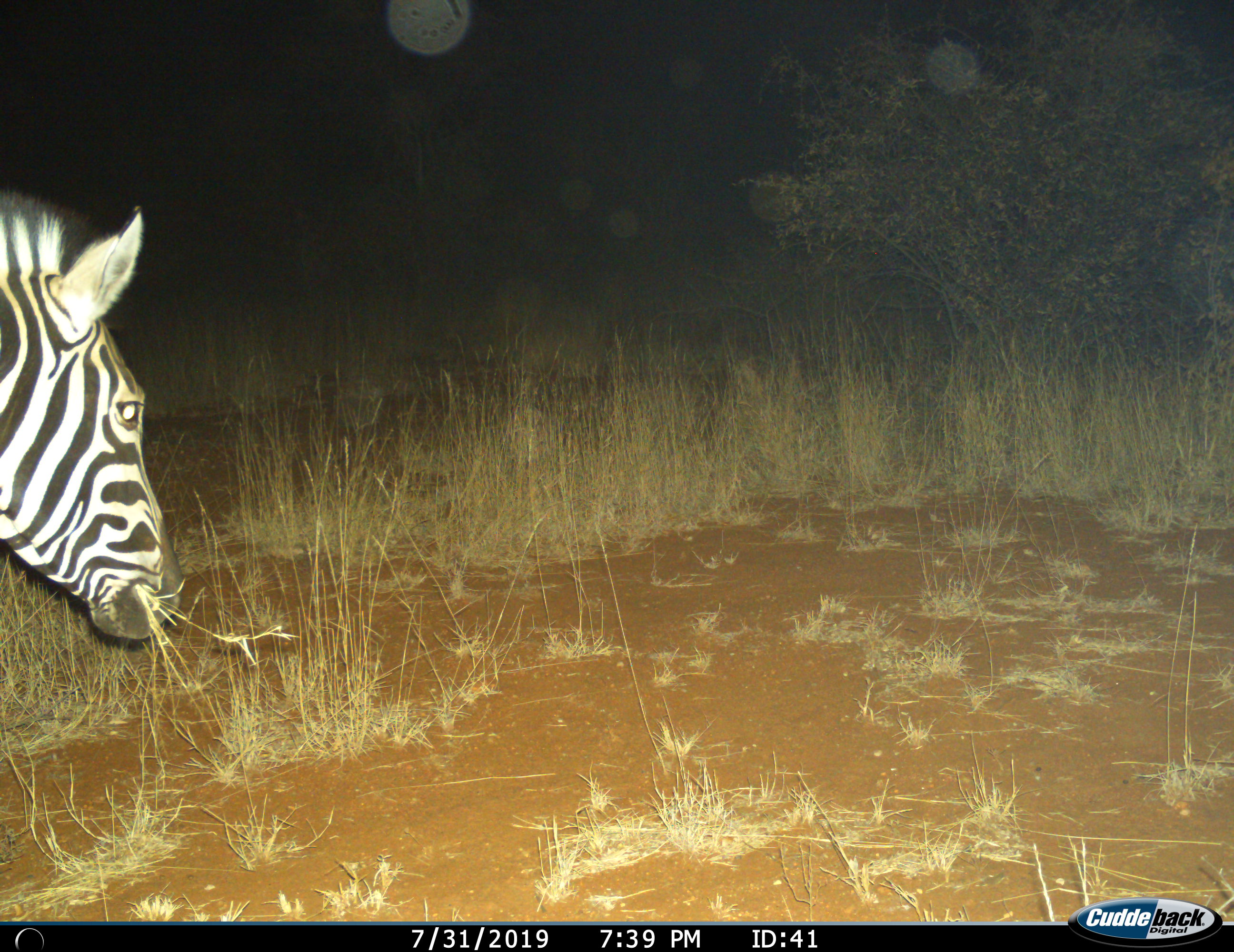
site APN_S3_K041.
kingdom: Animalia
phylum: Chordata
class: Mammalia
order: Perissodactyla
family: Equidae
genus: Equus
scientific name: Equus quagga burchellii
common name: burchell's zebra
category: zebraburchells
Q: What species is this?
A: Zebraburchells (burchell's zebra) (Equus quagga burchellii).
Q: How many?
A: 1.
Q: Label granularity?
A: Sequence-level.